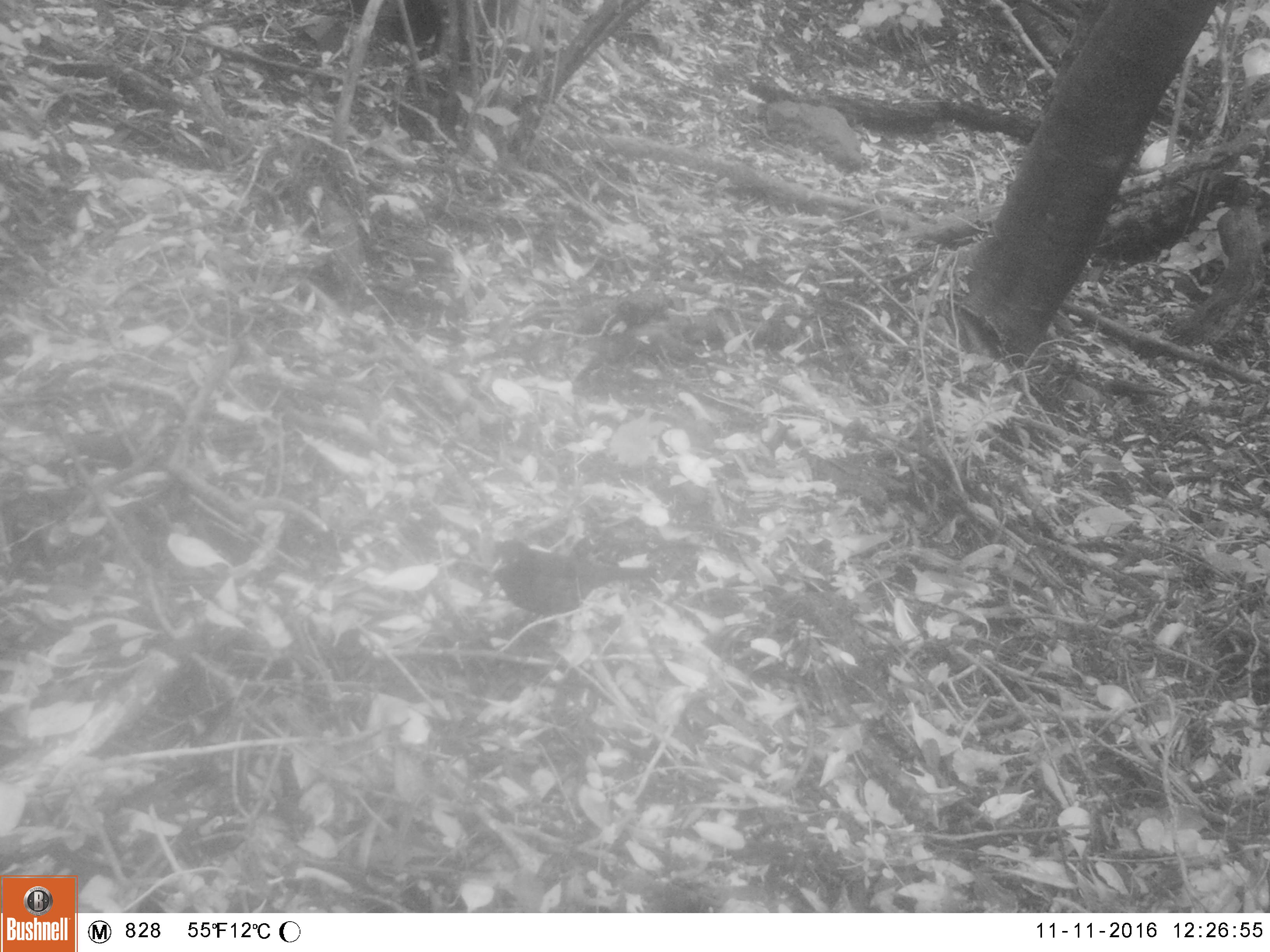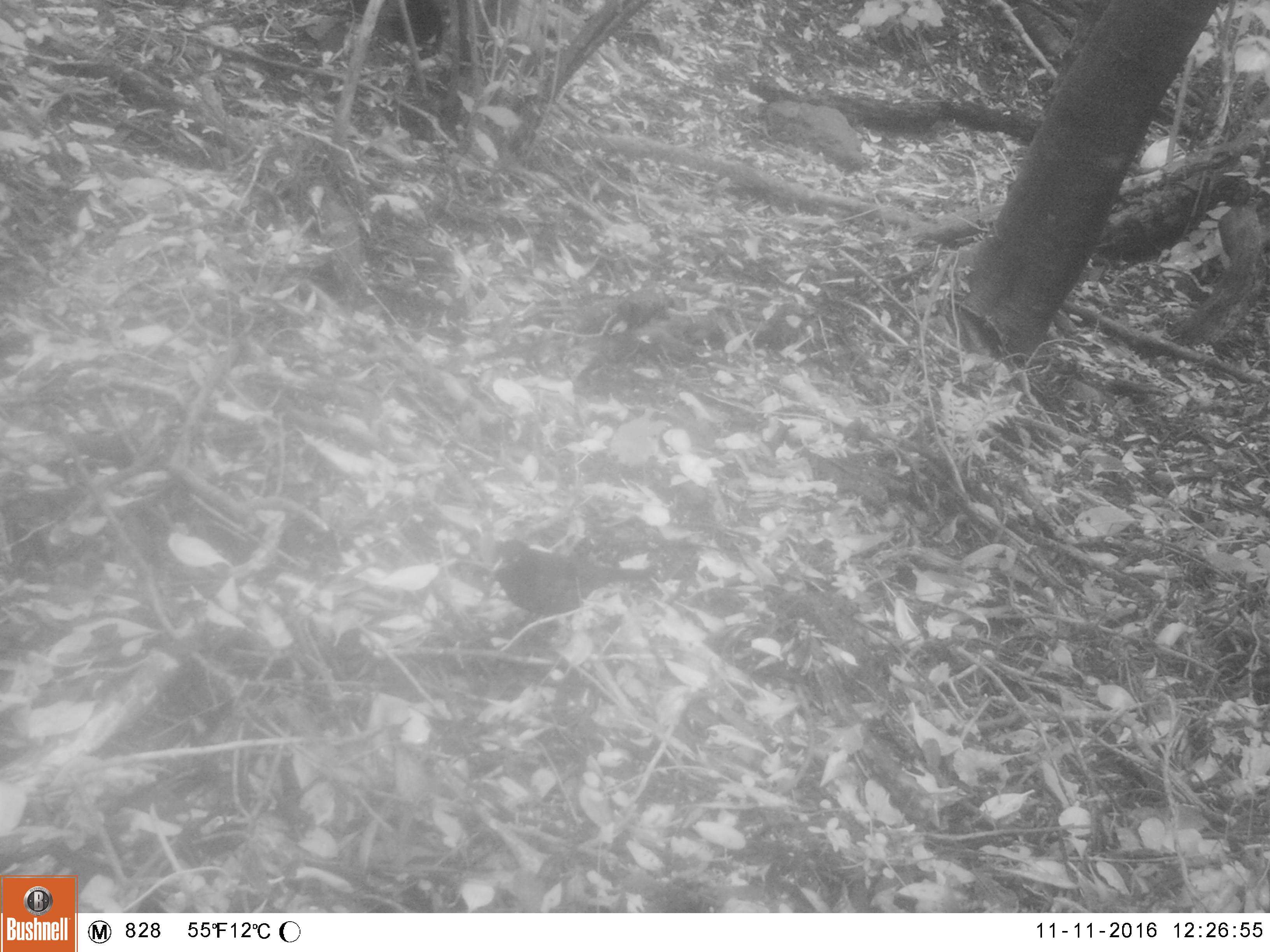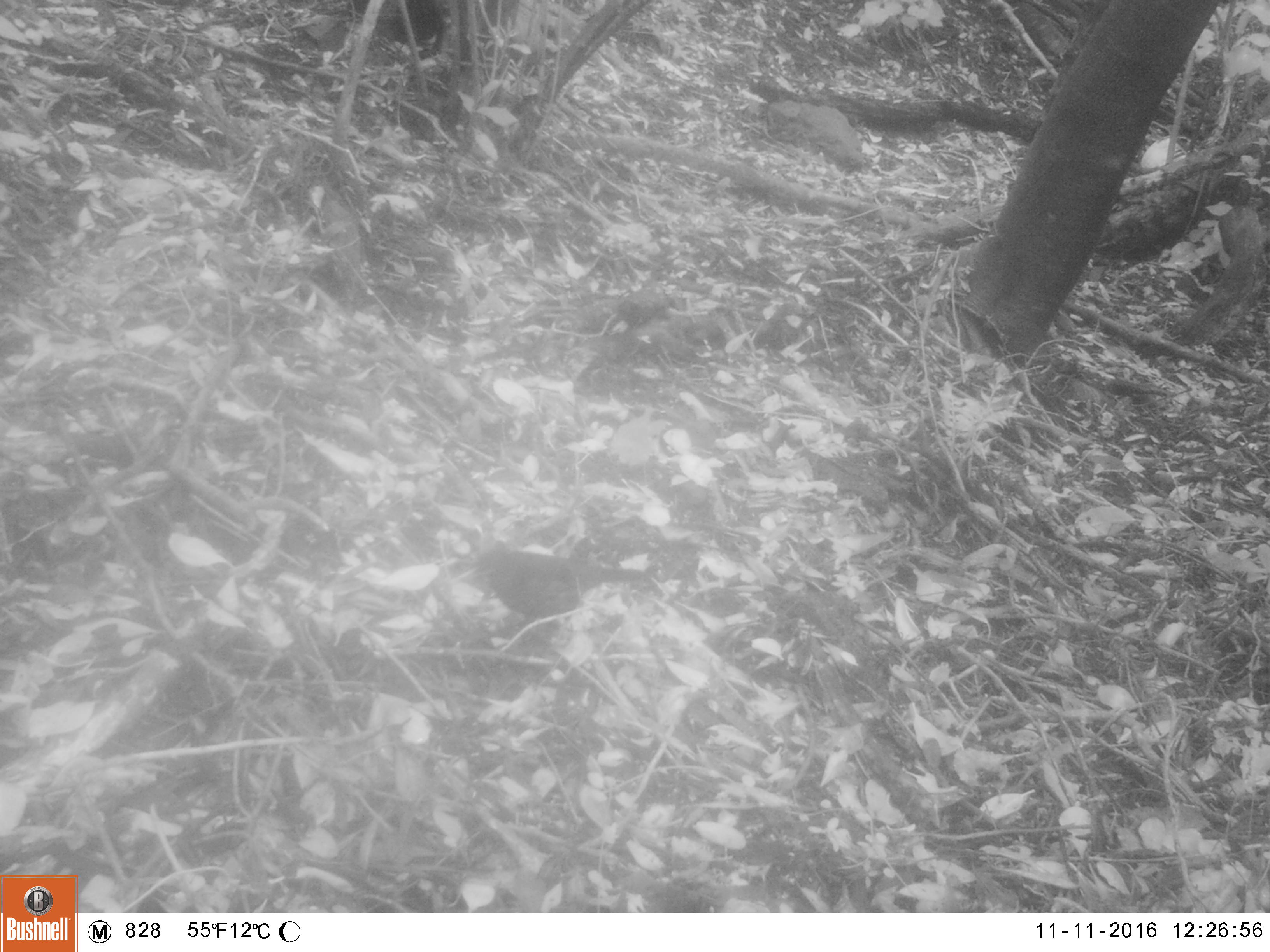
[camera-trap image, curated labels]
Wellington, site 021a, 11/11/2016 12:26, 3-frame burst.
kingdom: Animalia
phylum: Chordata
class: Aves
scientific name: Aves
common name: bird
Bird (Aves).